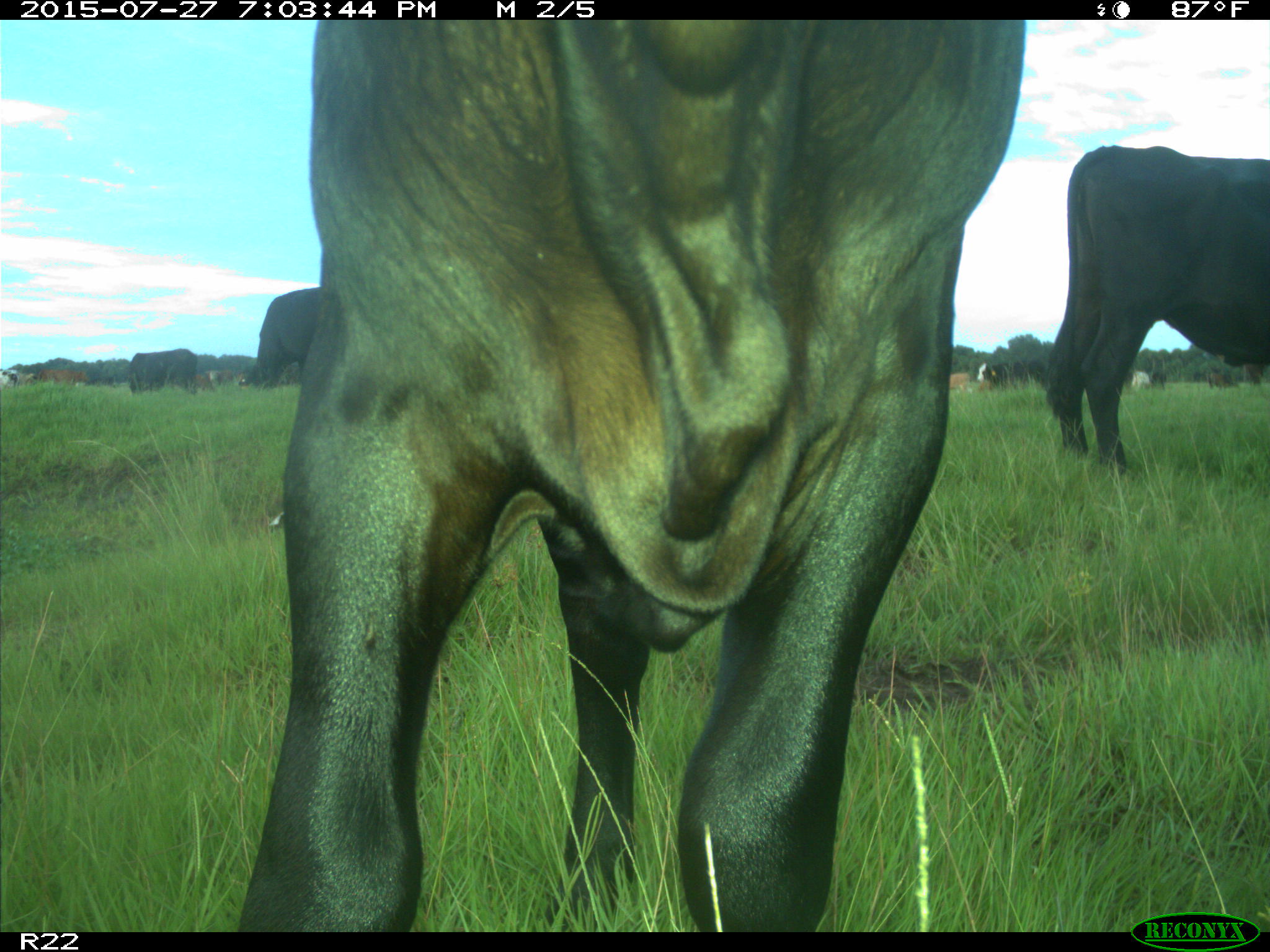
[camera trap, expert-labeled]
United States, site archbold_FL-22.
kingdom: Animalia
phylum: Chordata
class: Mammalia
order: Artiodactyla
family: Bovidae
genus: Bos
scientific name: Bos taurus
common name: domestic cow